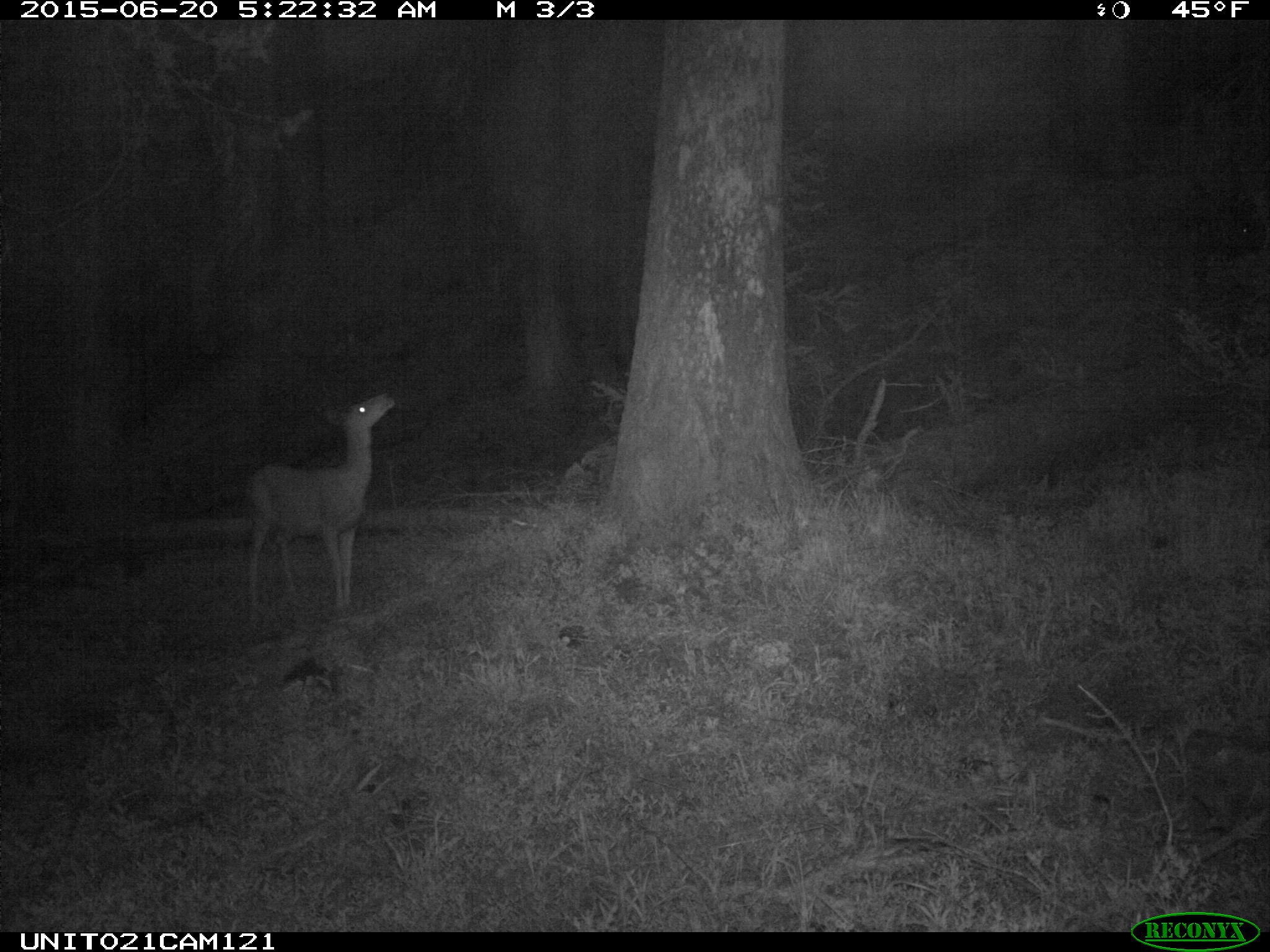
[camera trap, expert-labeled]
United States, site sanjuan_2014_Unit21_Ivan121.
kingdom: Animalia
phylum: Chordata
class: Mammalia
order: Artiodactyla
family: Cervidae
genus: Odocoileus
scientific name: Odocoileus hemionus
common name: mule deer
Odocoileus hemionus (mule deer).